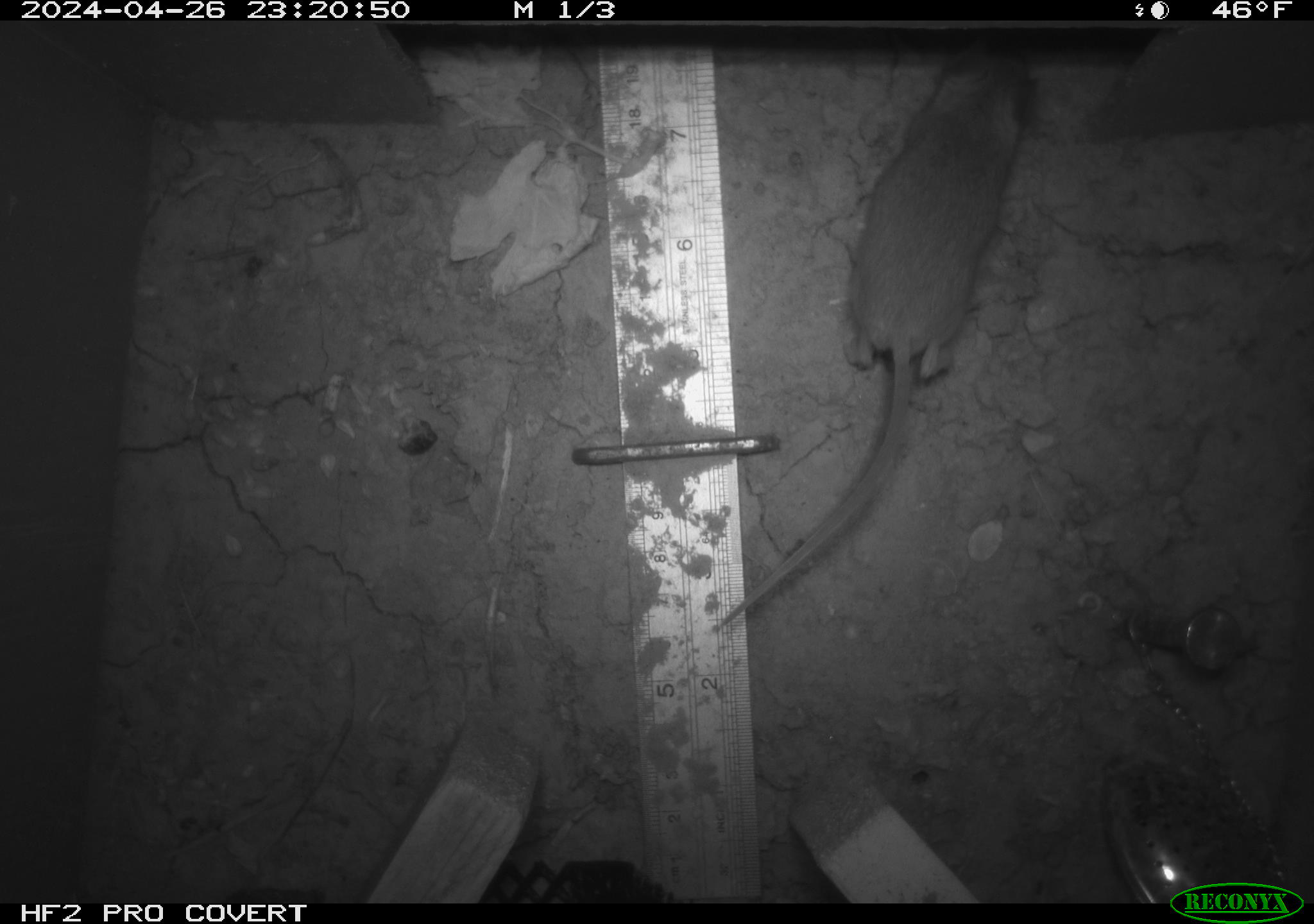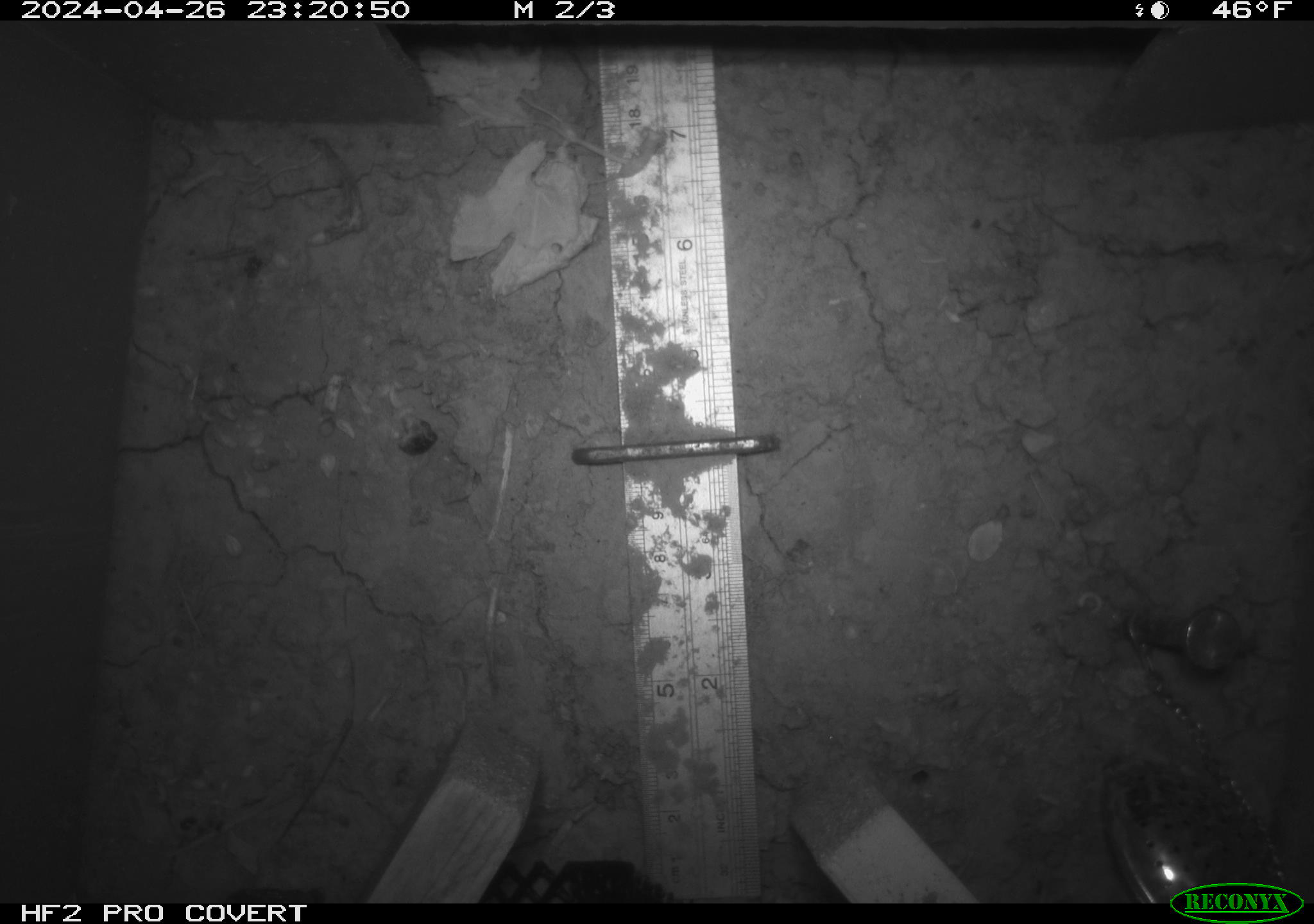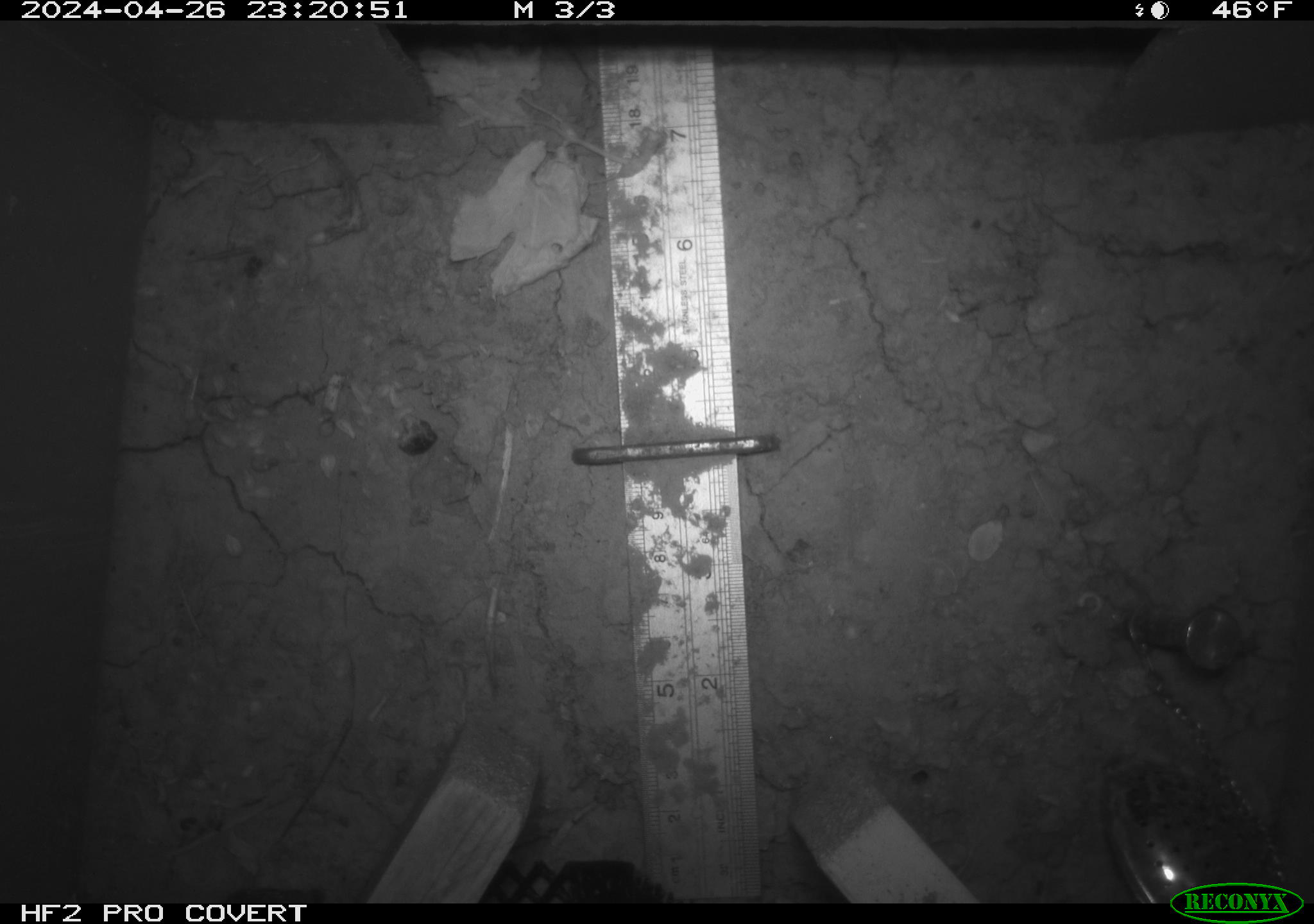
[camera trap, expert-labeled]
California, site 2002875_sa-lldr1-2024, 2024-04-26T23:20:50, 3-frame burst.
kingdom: Animalia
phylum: Chordata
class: Mammalia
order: Rodentia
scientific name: Rodentia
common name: mouse species